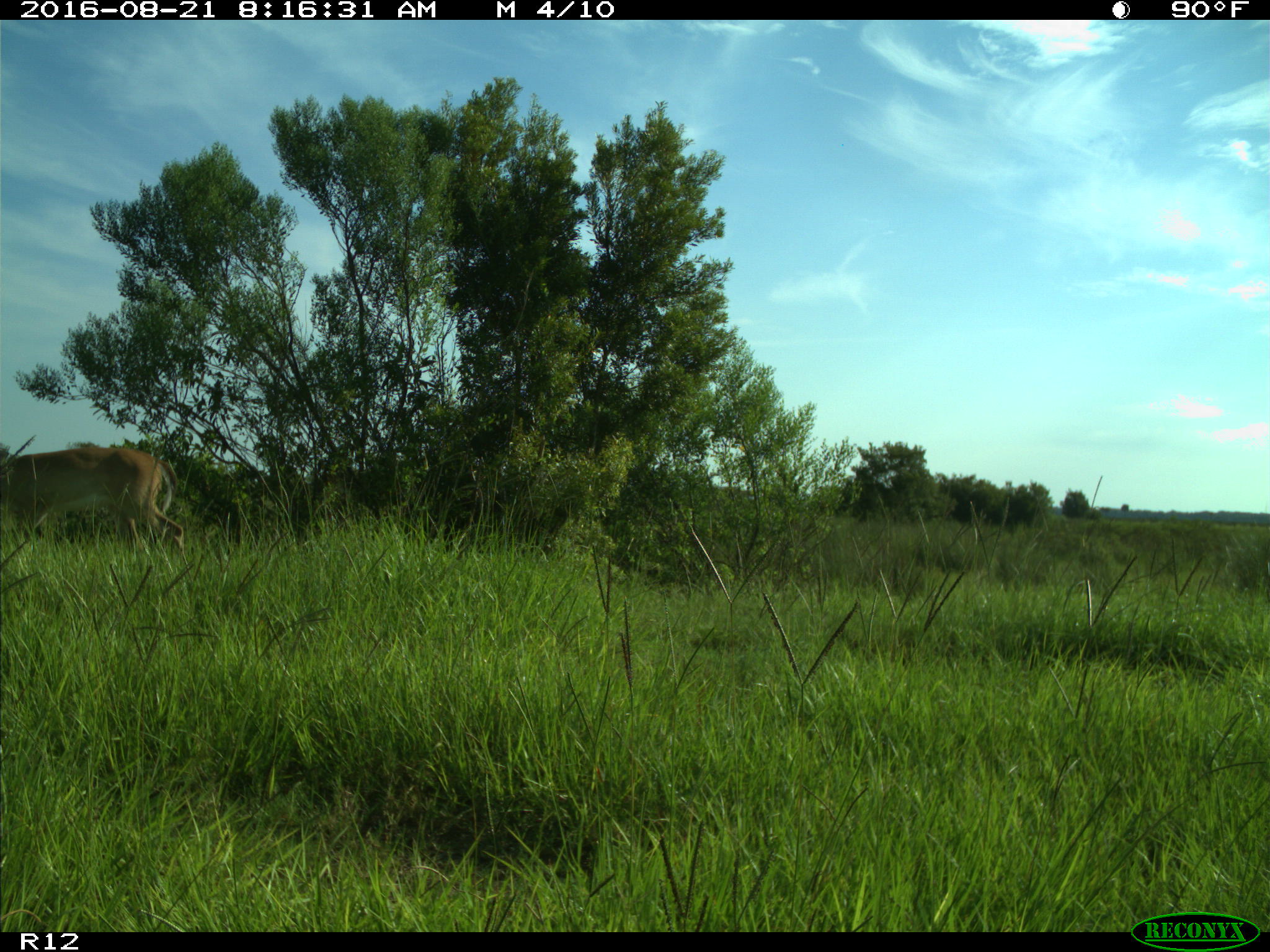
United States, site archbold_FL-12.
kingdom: Animalia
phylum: Chordata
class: Mammalia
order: Artiodactyla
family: Cervidae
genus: Odocoileus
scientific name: Odocoileus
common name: deer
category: unidentified deer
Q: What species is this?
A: Unidentified deer (deer) (Odocoileus).